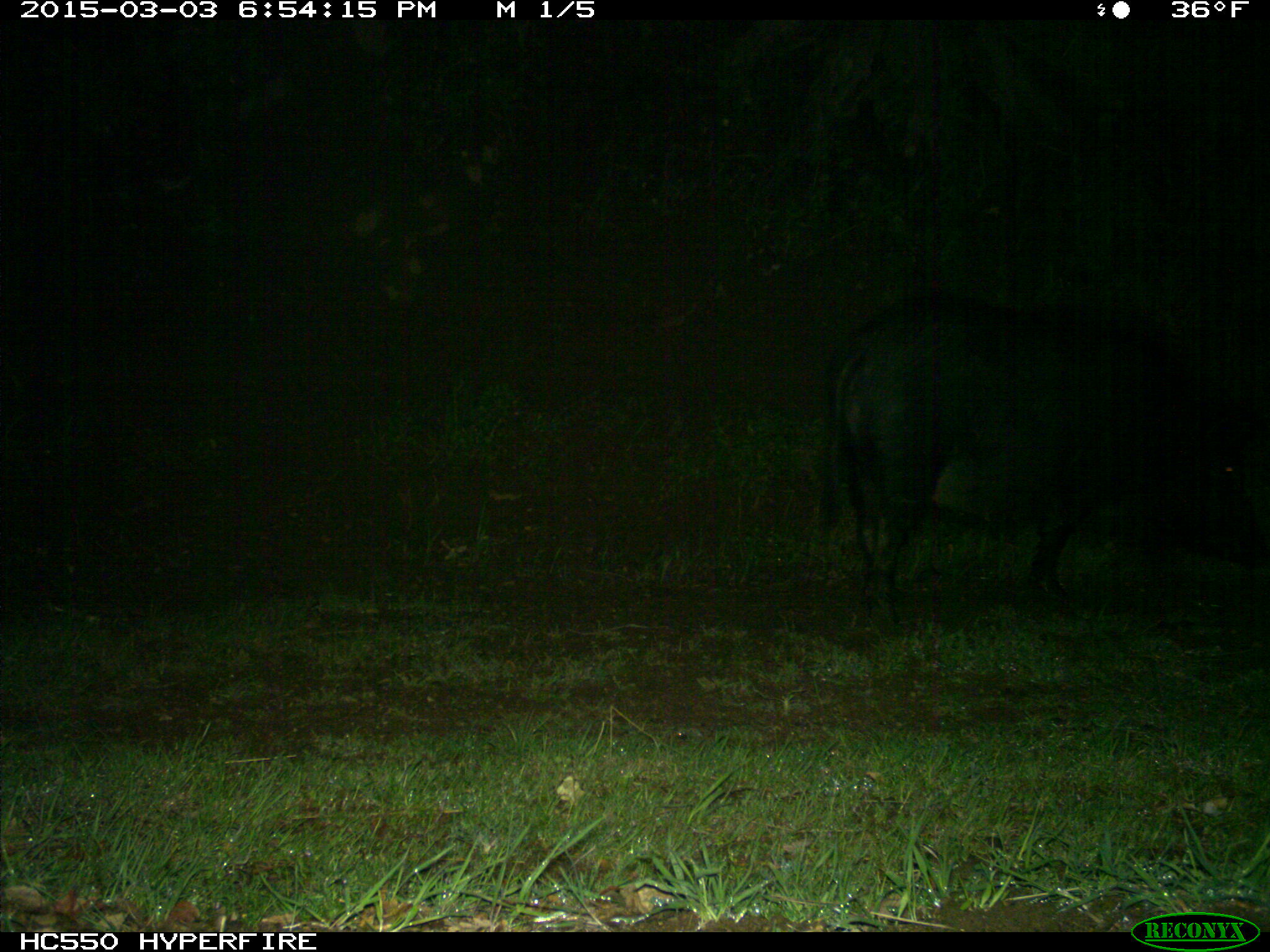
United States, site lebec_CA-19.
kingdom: Animalia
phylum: Chordata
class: Mammalia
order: Artiodactyla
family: Suidae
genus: Sus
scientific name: Sus scrofa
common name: wild boar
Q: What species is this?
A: Sus scrofa (wild boar).